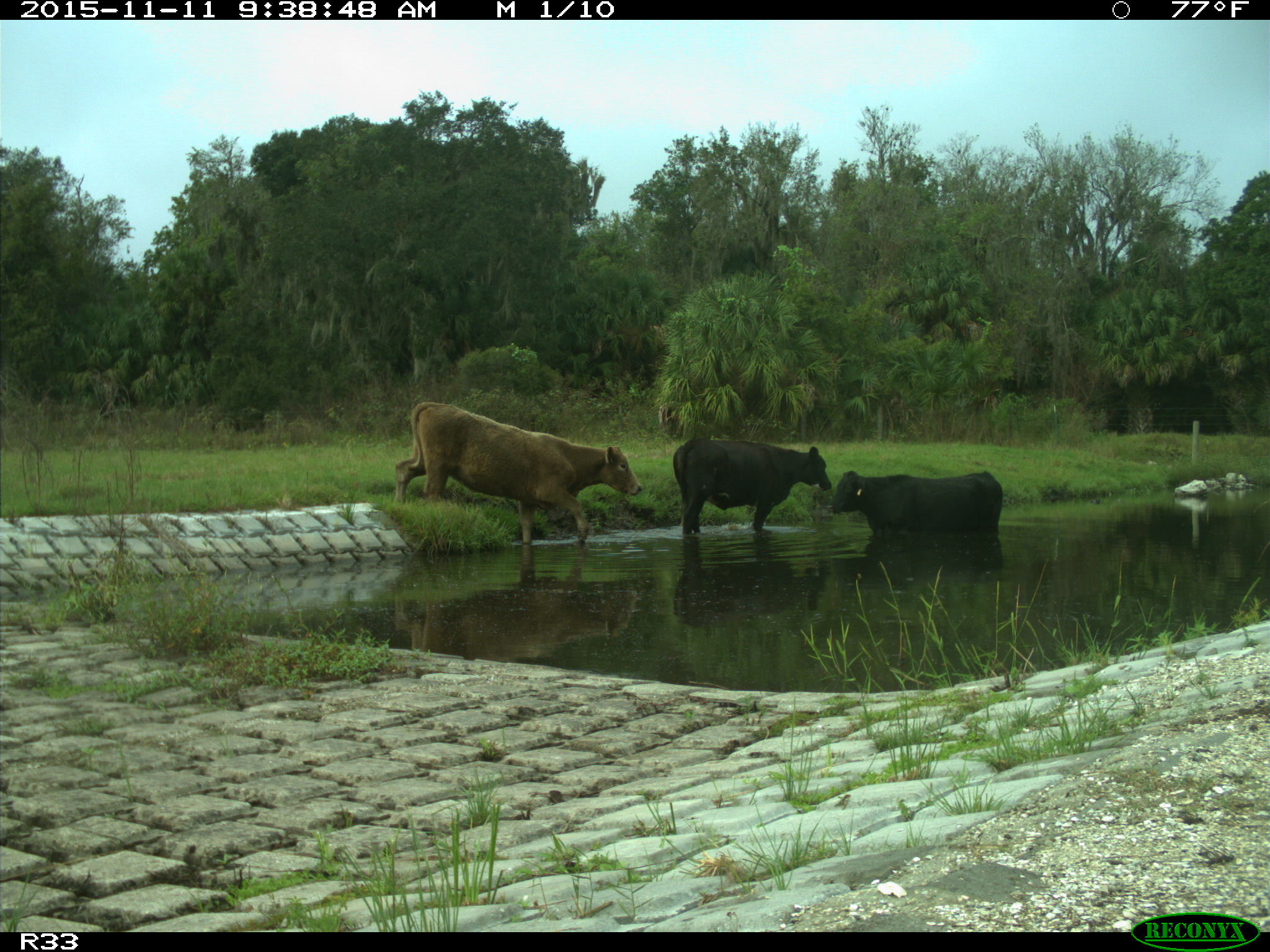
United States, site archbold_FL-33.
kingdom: Animalia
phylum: Chordata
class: Mammalia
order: Artiodactyla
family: Bovidae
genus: Bos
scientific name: Bos taurus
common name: domestic cow